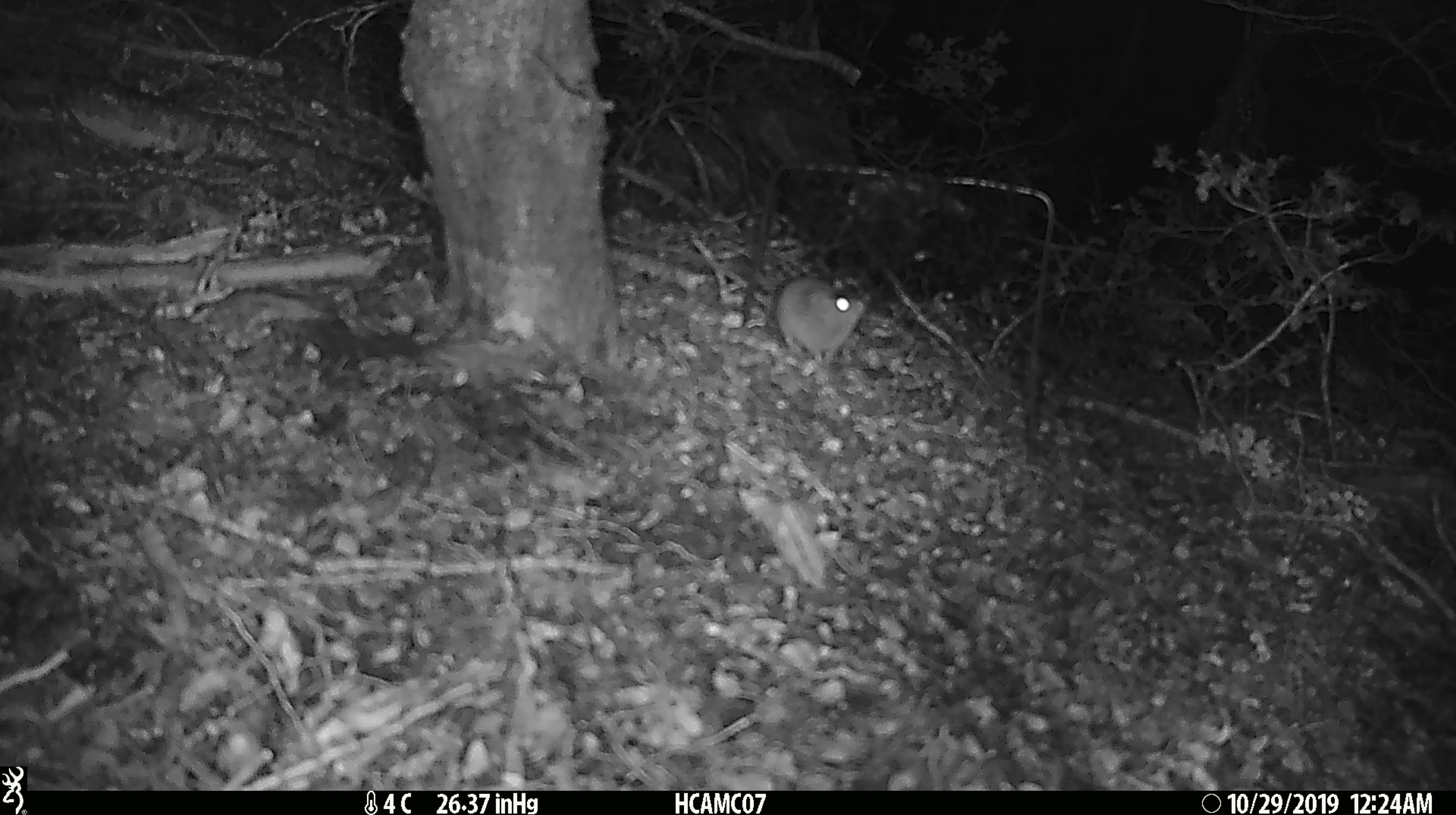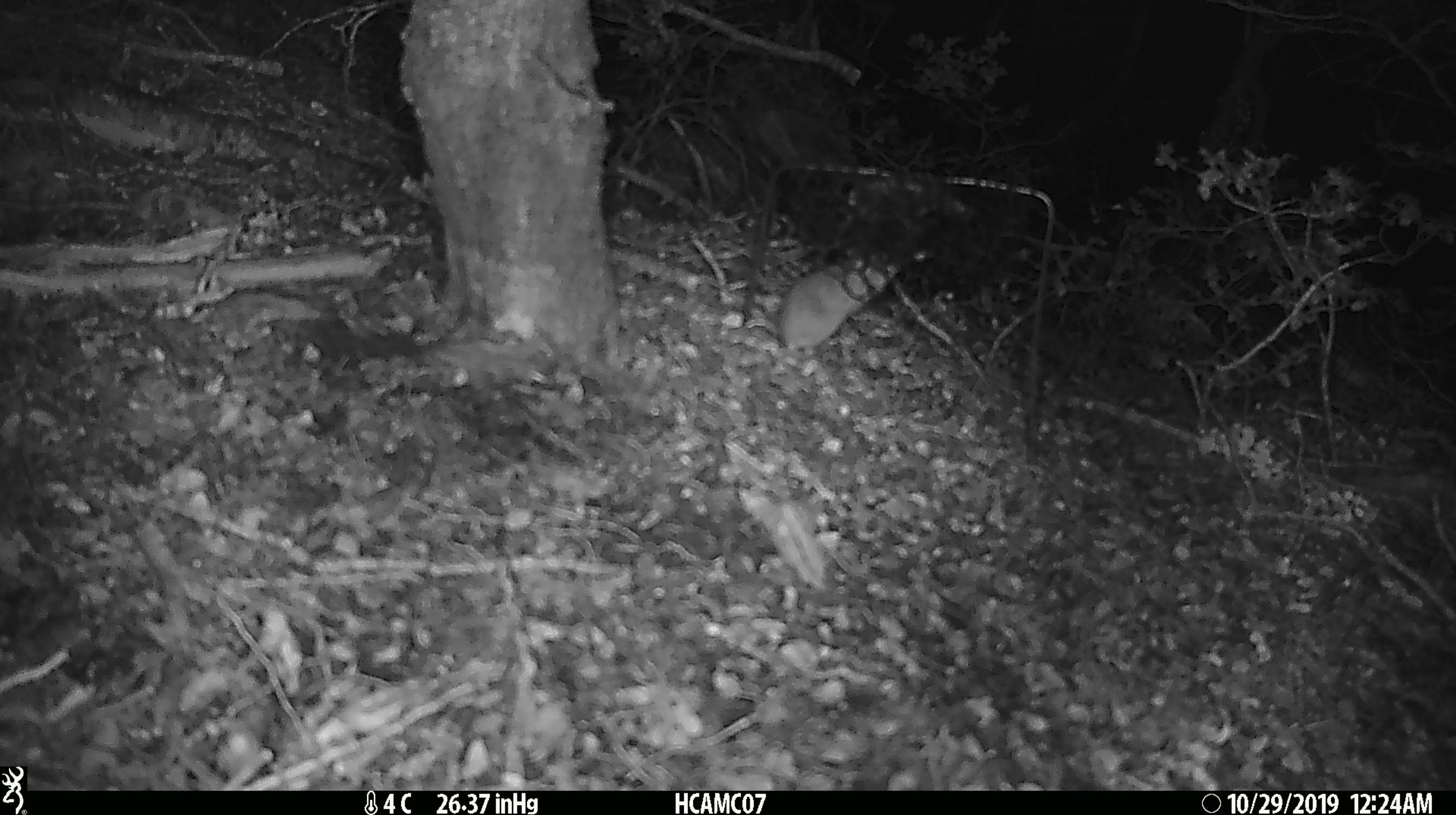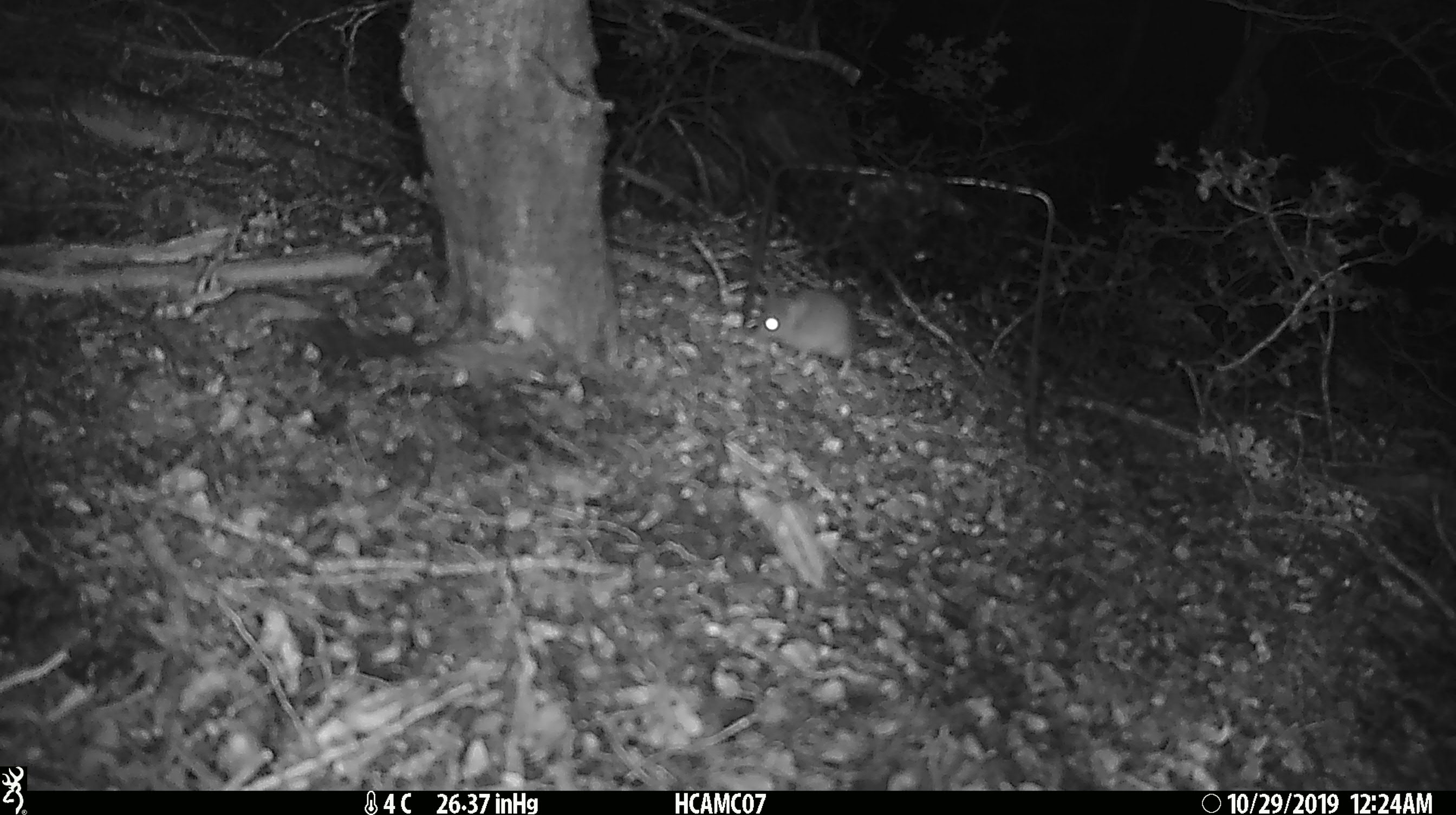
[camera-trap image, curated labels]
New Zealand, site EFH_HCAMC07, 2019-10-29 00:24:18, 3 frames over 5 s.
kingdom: Animalia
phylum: Chordata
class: Mammalia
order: Rodentia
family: Muridae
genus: Mus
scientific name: Mus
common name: mouse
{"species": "mouse (Mus)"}